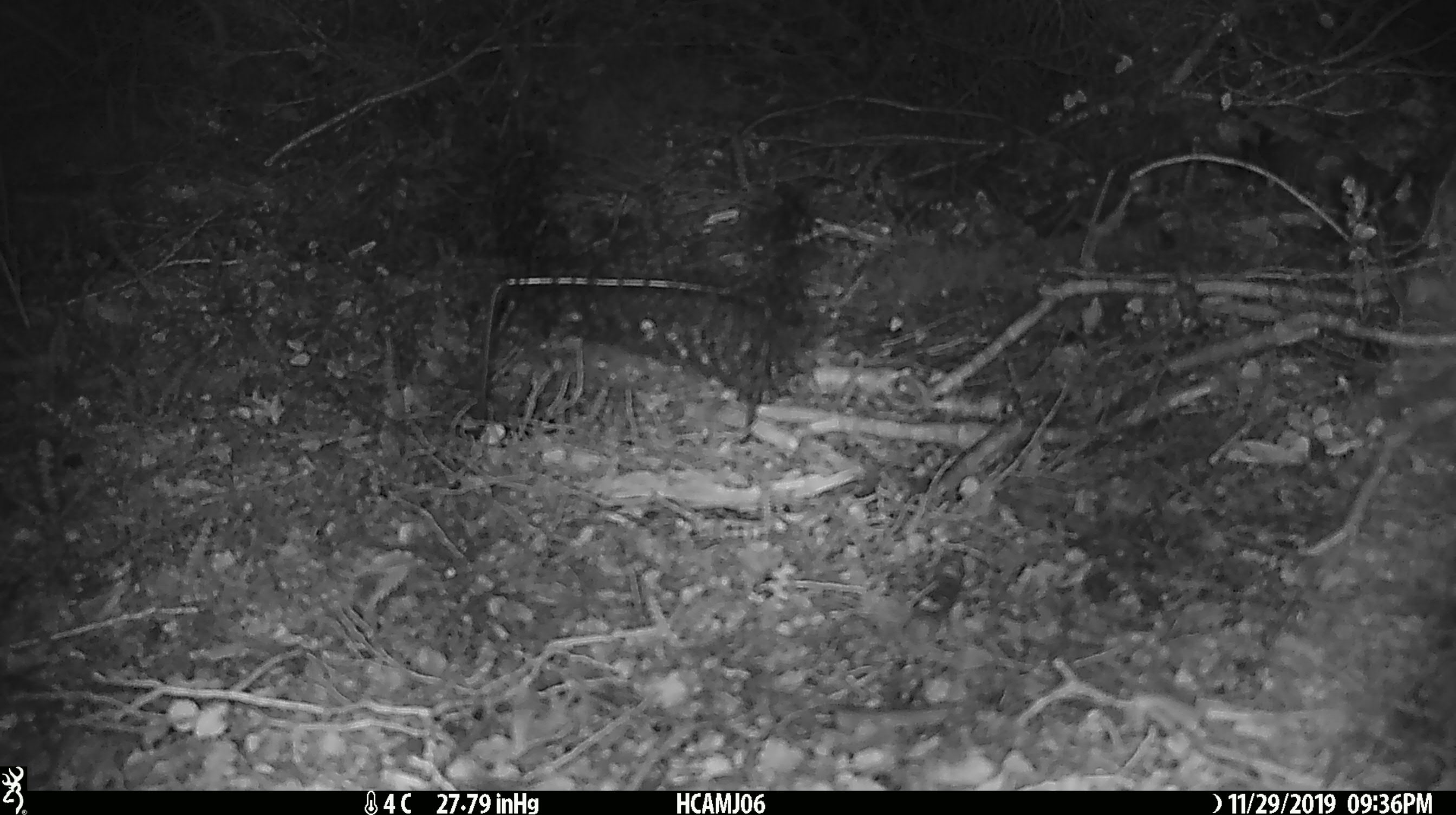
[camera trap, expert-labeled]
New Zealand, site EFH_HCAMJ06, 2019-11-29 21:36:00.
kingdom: Animalia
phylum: Chordata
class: Mammalia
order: Rodentia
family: Muridae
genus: Mus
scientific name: Mus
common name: mouse